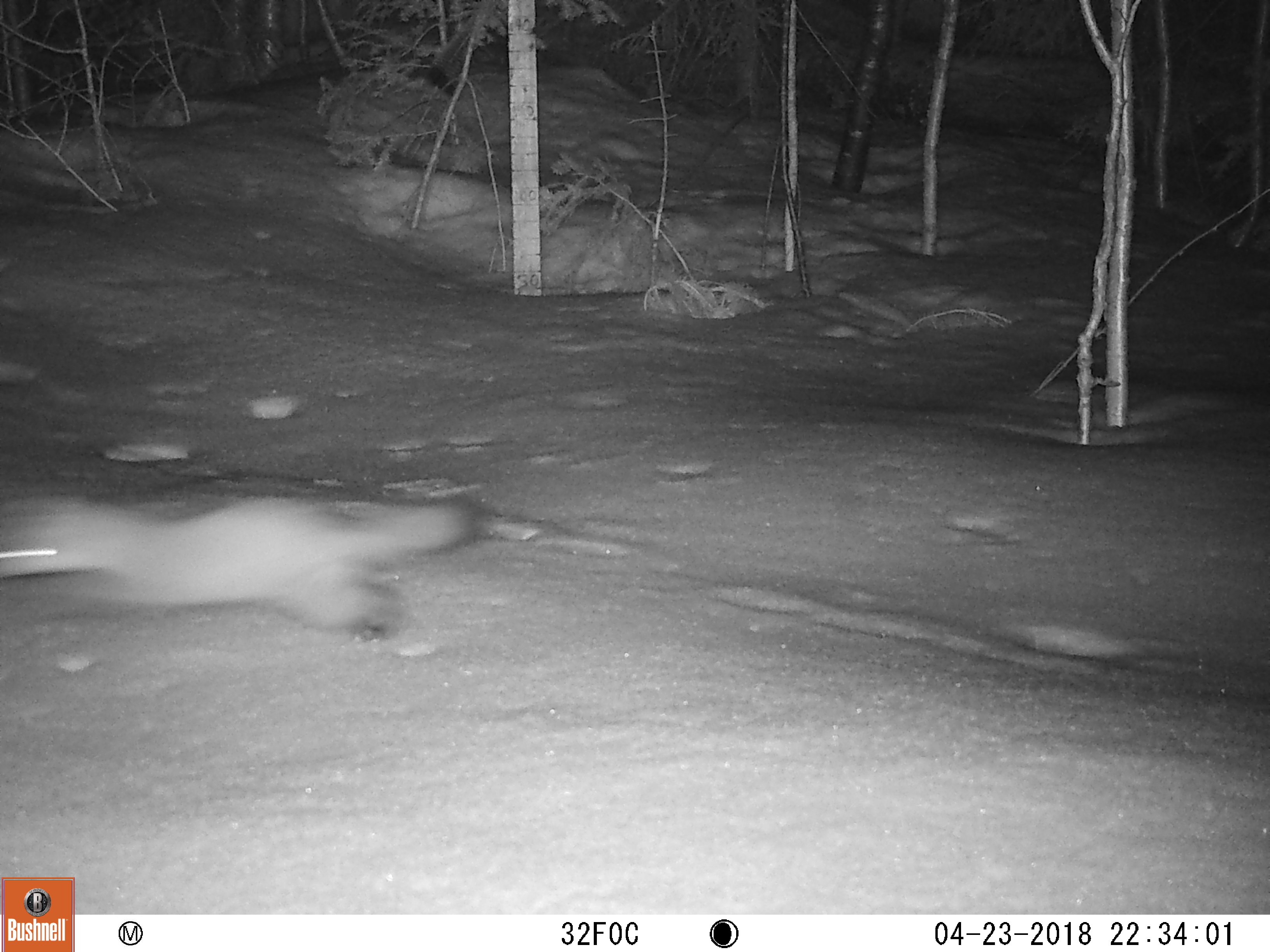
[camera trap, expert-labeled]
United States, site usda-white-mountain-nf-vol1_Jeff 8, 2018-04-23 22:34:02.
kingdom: Animalia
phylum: Chordata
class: Mammalia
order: Carnivora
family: Mustelidae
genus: Martes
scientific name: Martes americana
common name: american marten